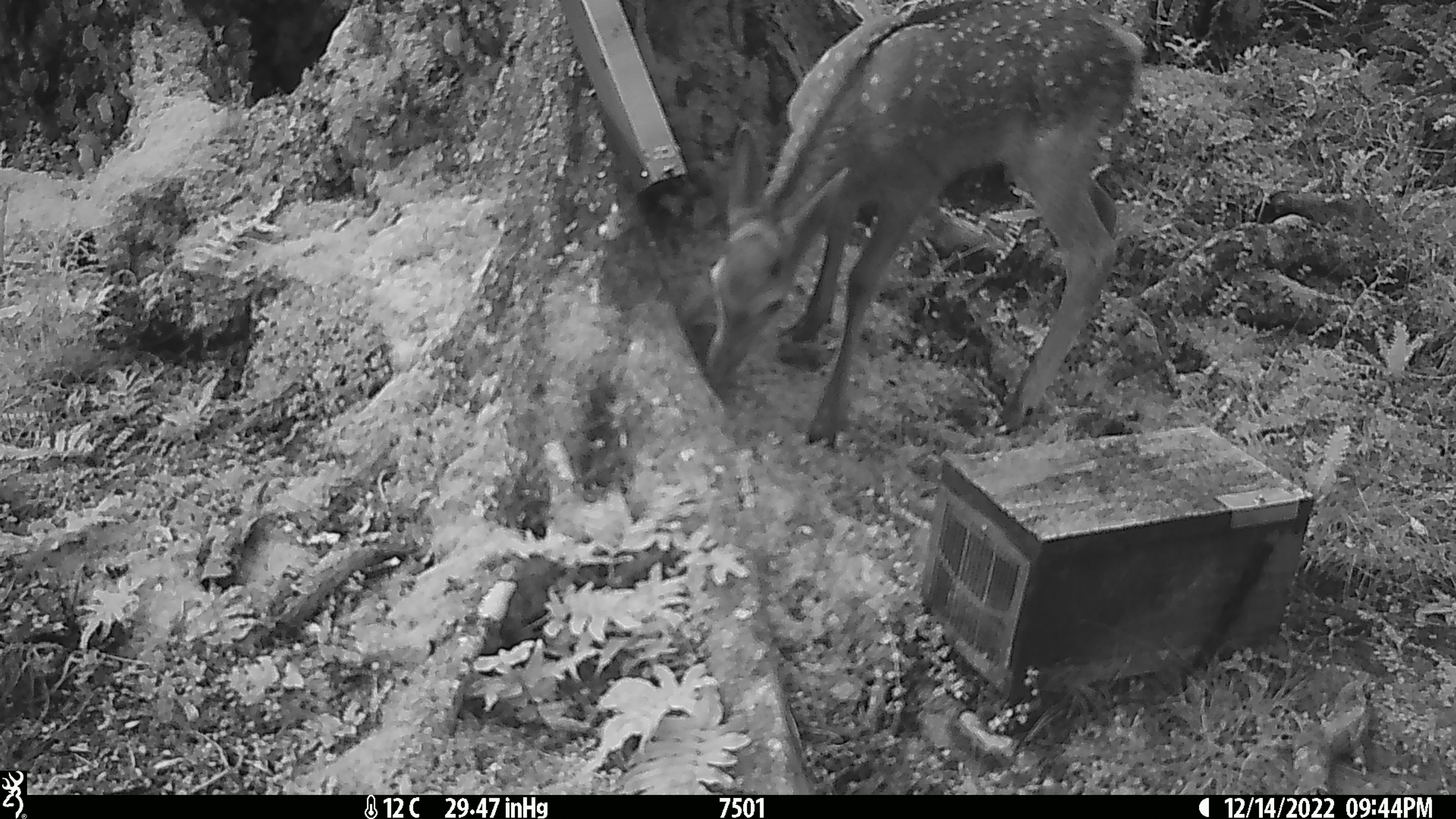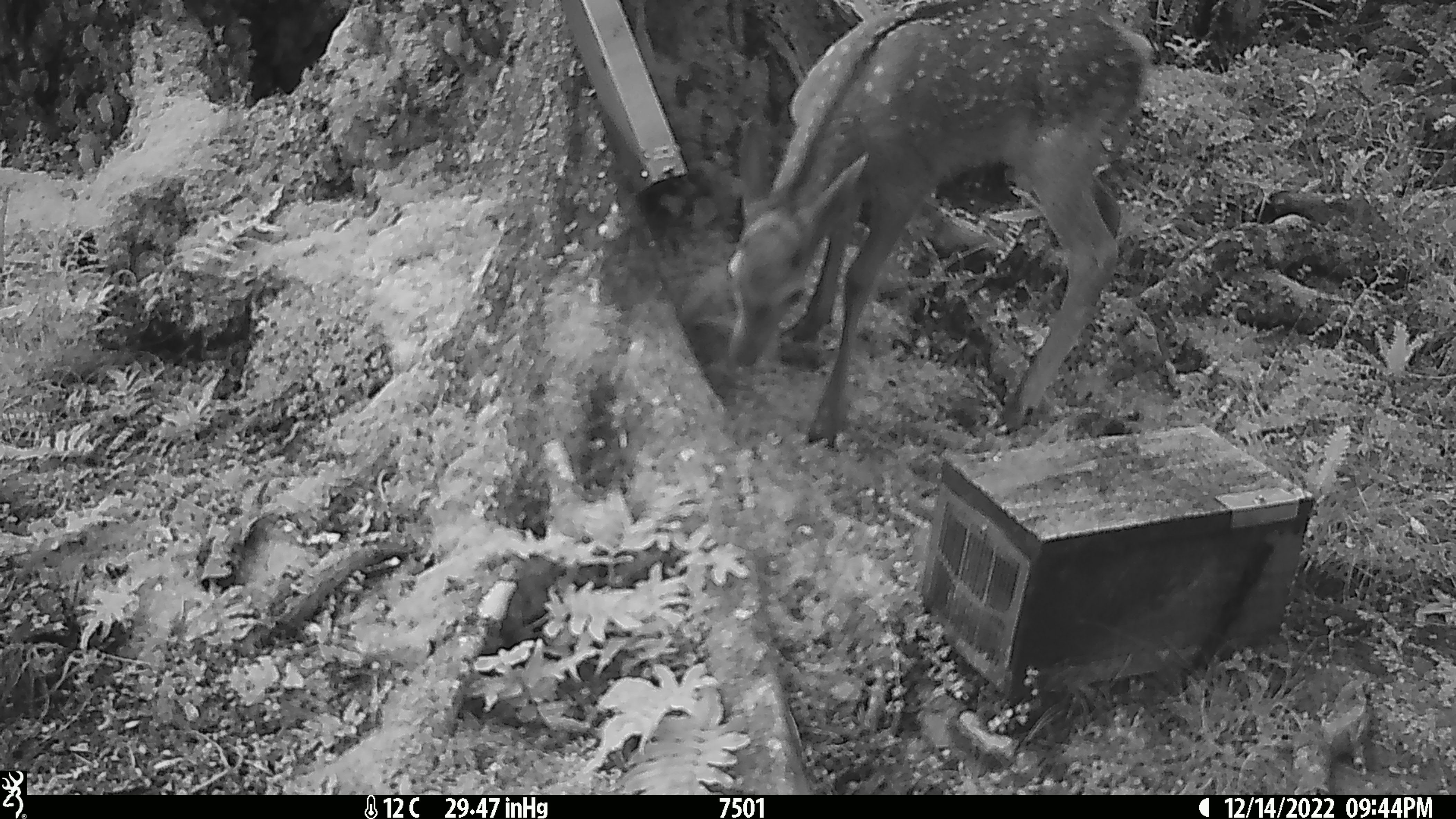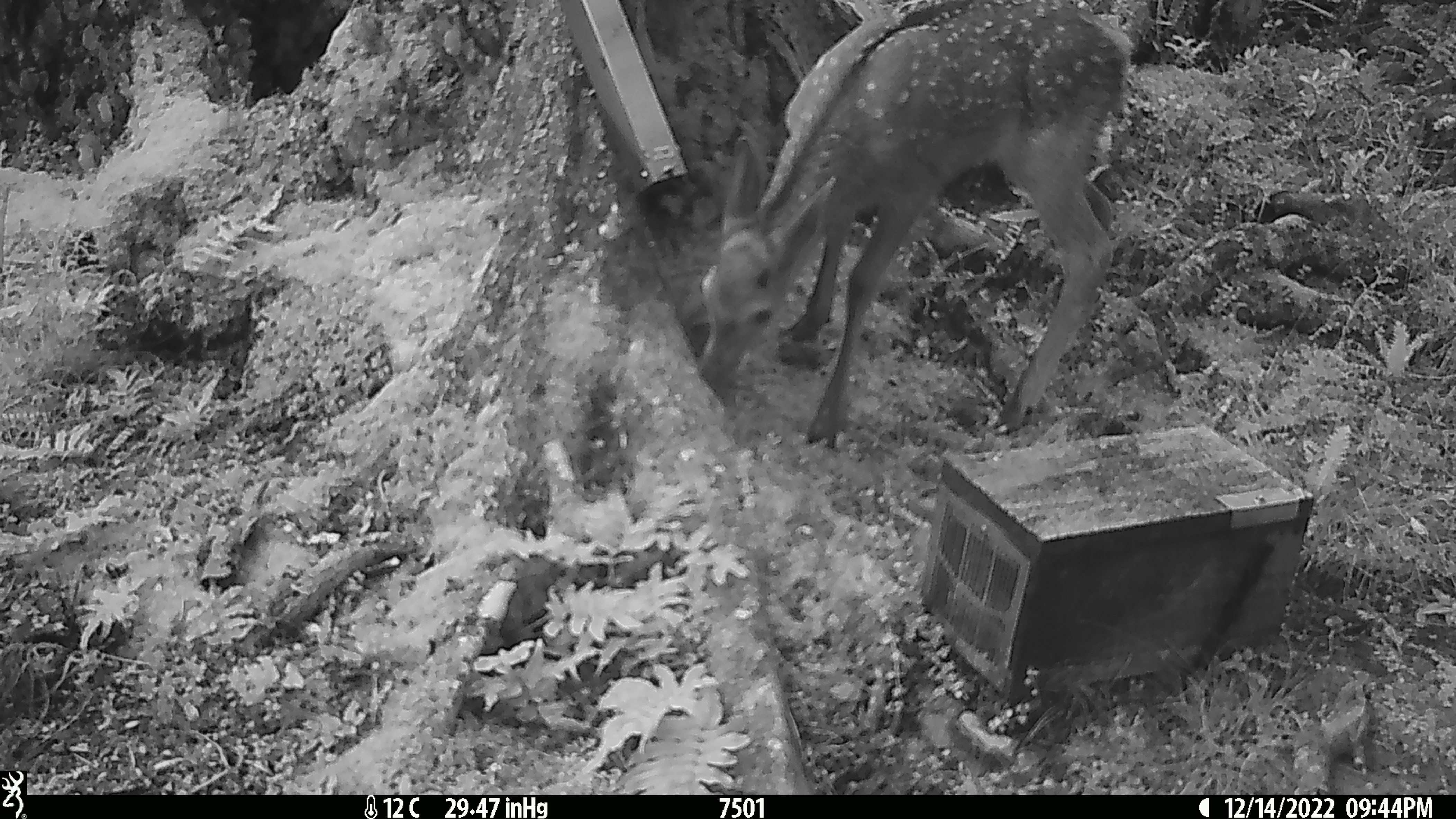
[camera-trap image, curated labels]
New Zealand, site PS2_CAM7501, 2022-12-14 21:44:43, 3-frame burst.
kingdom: Animalia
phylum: Chordata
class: Mammalia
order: Artiodactyla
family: Cervidae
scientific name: Cervidae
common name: deer